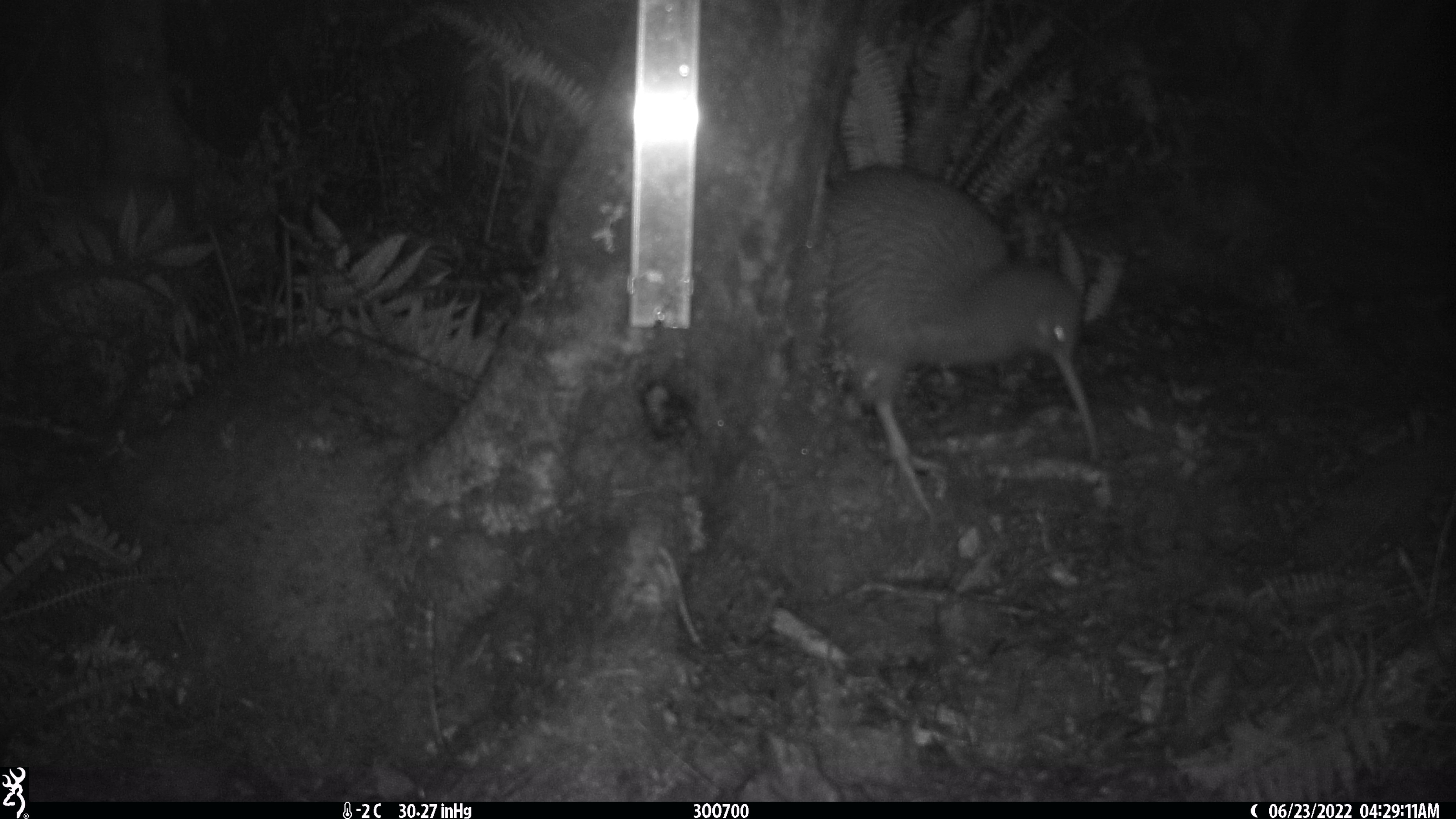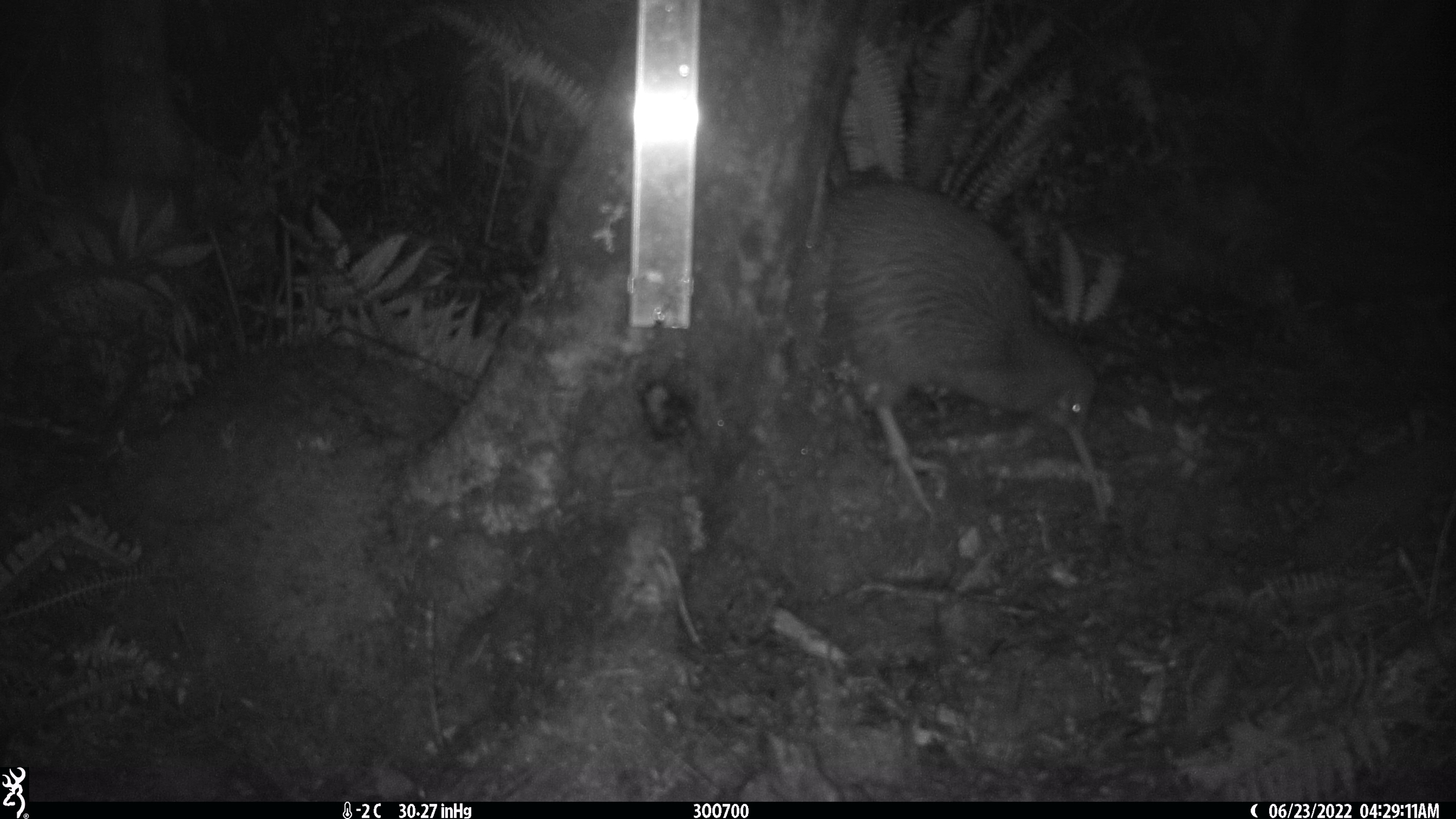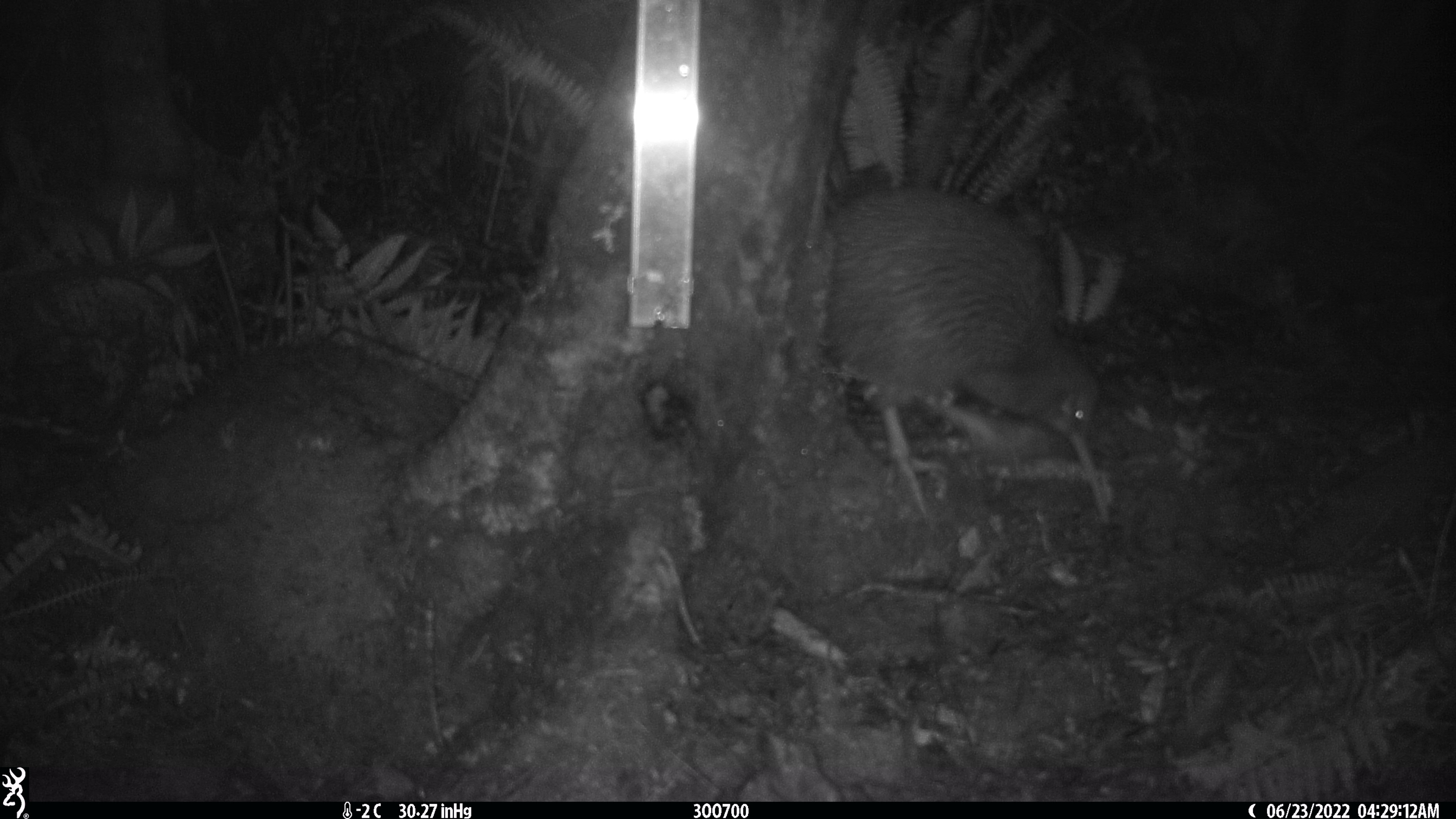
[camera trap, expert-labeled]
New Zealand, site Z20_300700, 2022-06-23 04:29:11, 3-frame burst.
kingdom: Animalia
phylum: Chordata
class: Aves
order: Apterygiformes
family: Apterygidae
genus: Apteryx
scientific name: Apteryx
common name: kiwi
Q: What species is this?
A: Kiwi (Apteryx).